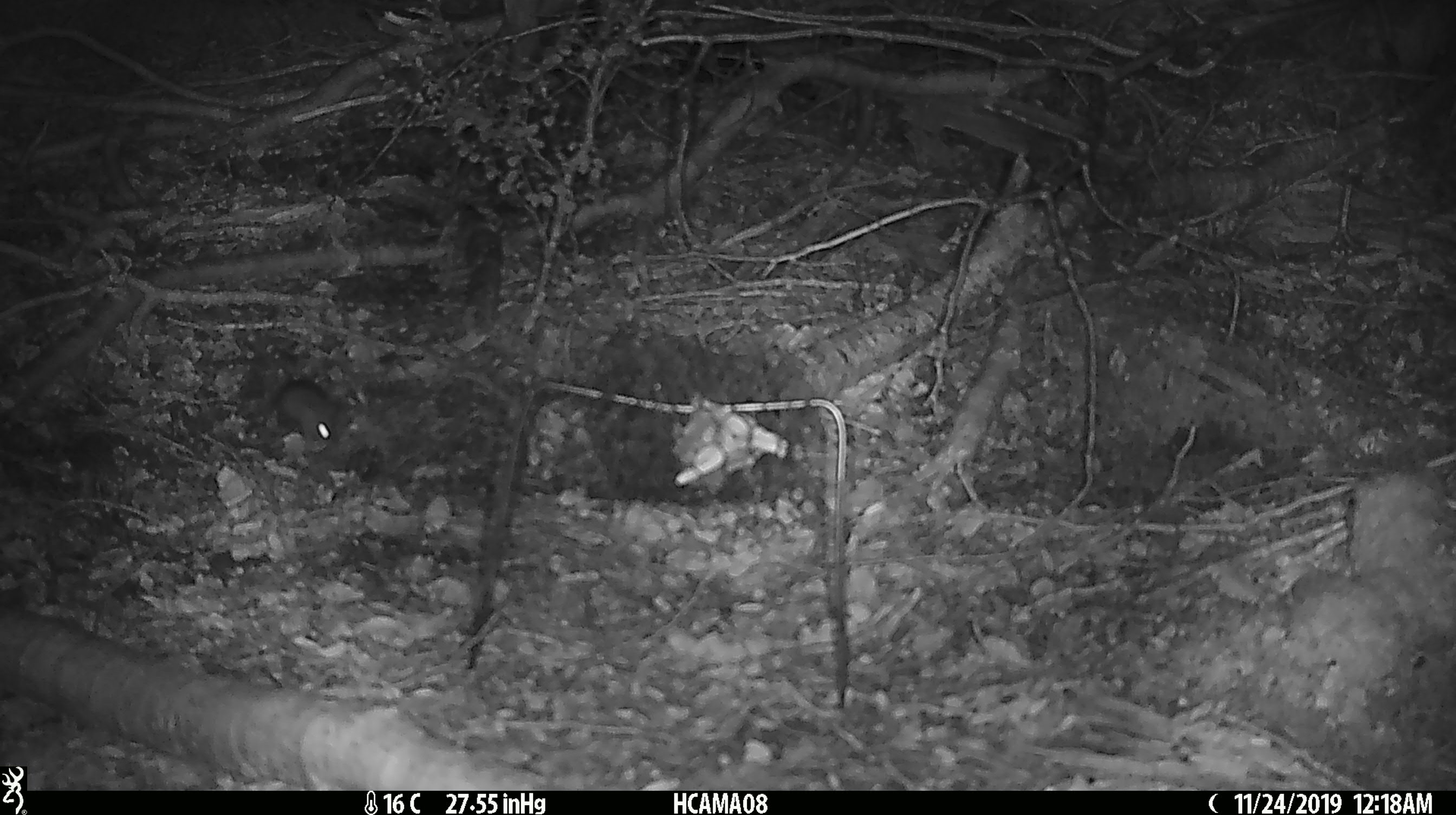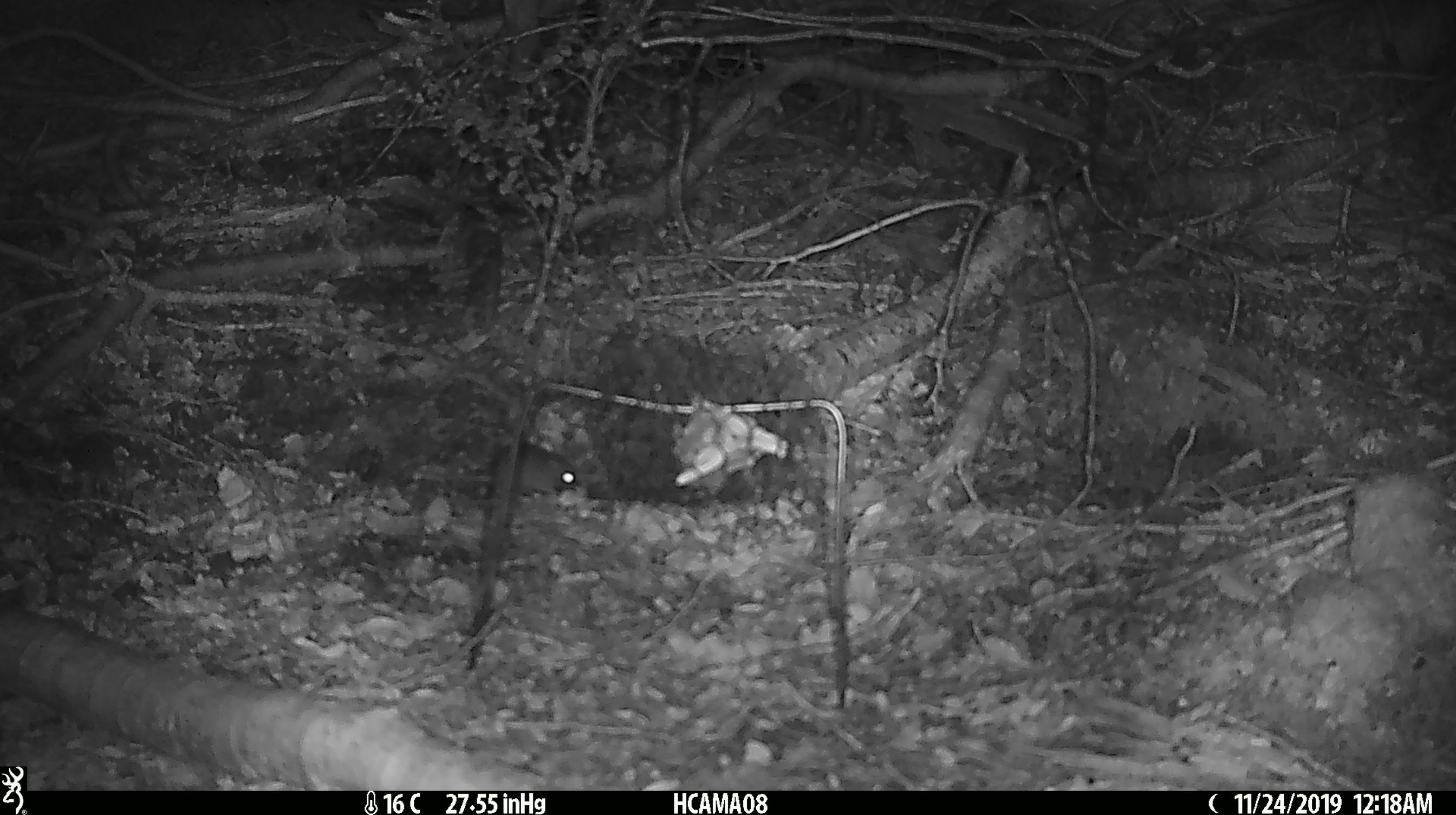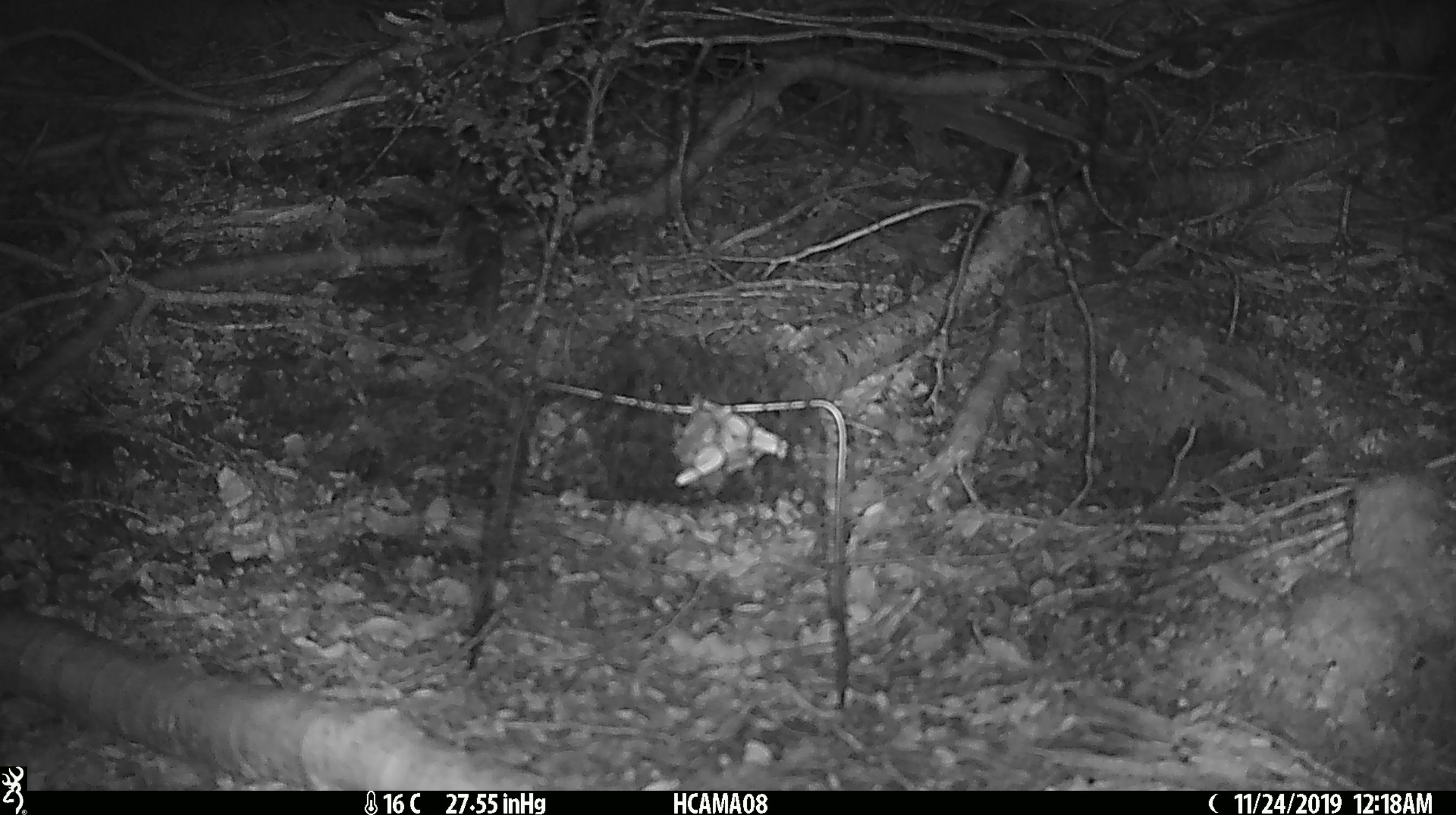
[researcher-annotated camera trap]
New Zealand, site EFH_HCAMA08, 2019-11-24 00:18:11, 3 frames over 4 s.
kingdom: Animalia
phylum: Chordata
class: Mammalia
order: Rodentia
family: Muridae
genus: Mus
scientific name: Mus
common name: mouse